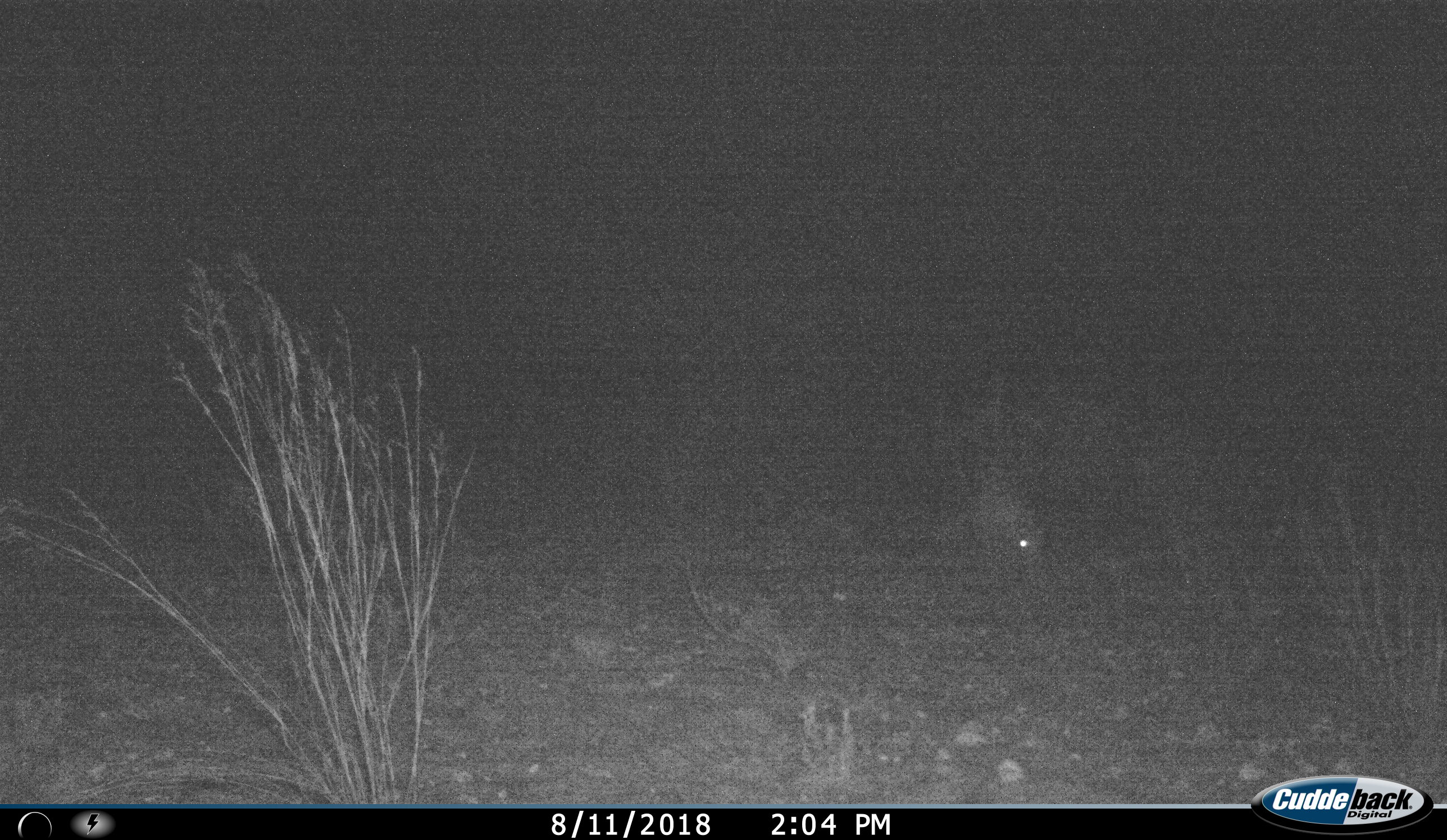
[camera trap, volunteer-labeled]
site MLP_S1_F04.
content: unidentified animal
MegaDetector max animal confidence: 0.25